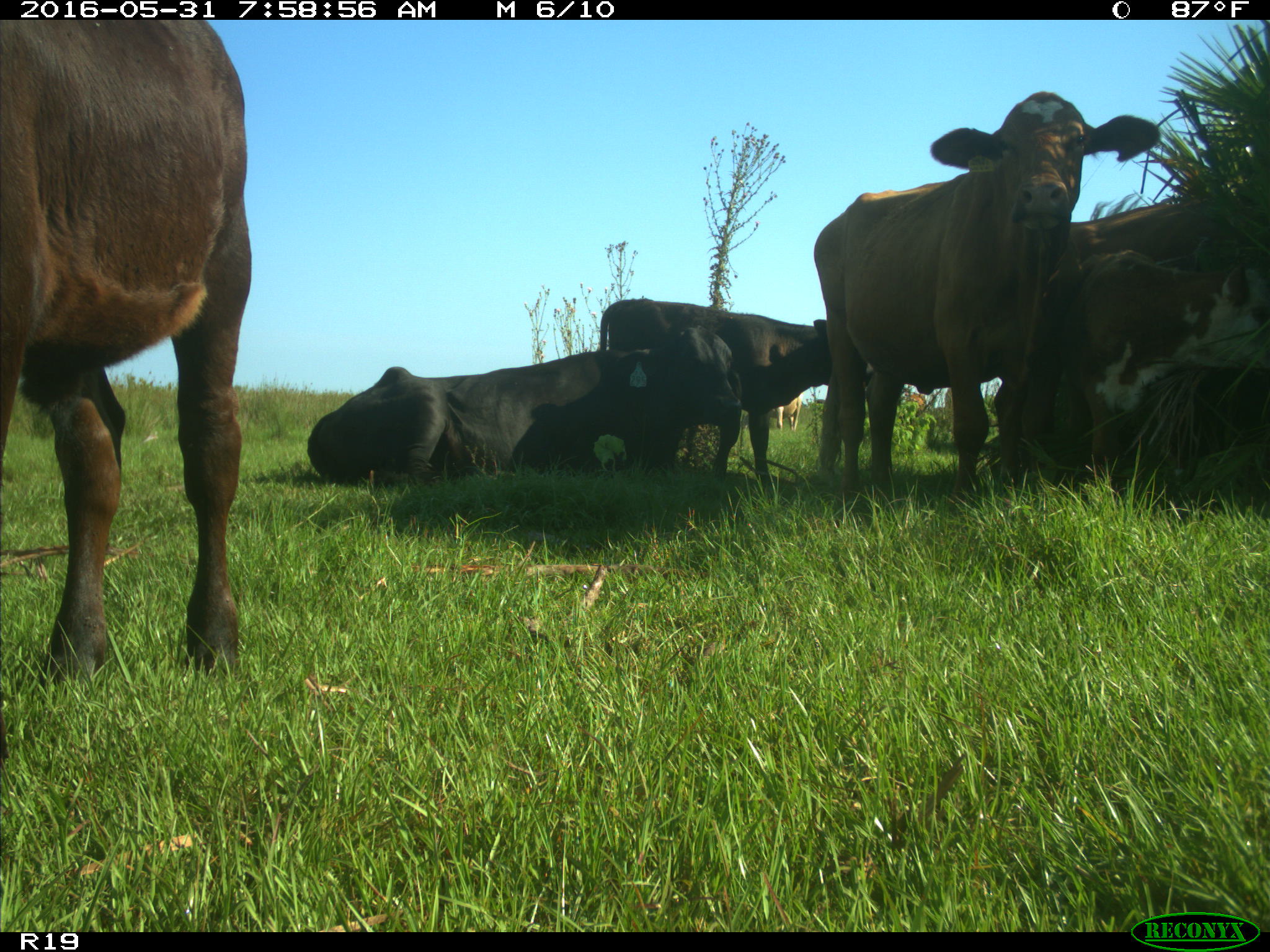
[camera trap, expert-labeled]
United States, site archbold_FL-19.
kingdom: Animalia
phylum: Chordata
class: Mammalia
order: Artiodactyla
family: Bovidae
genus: Bos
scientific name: Bos taurus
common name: domestic cow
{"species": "Bos taurus (domestic cow)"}